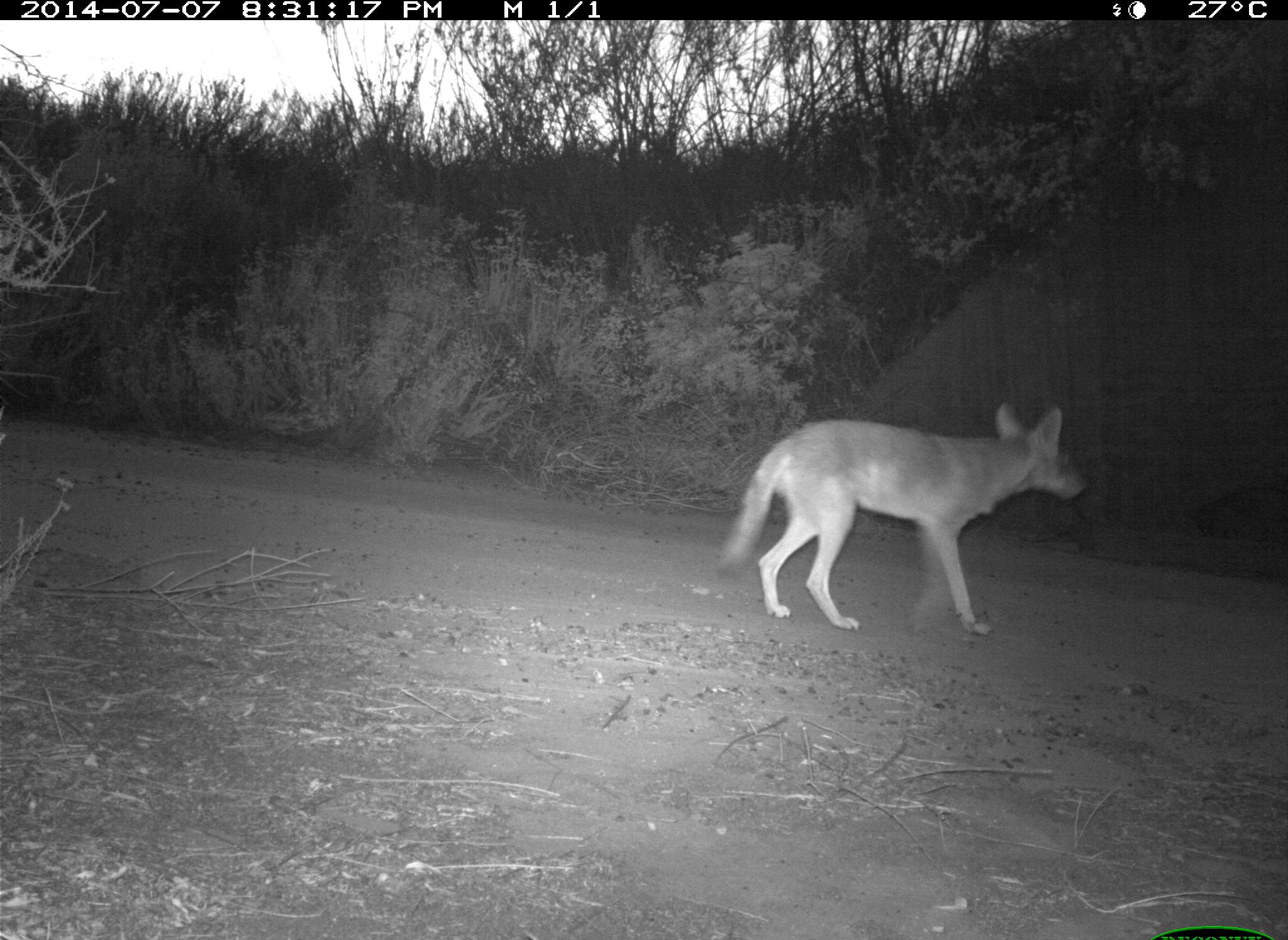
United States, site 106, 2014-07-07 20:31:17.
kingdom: Animalia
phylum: Chordata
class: Mammalia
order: Carnivora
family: Canidae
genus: Canis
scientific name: Canis latrans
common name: coyote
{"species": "coyote (Canis latrans)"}